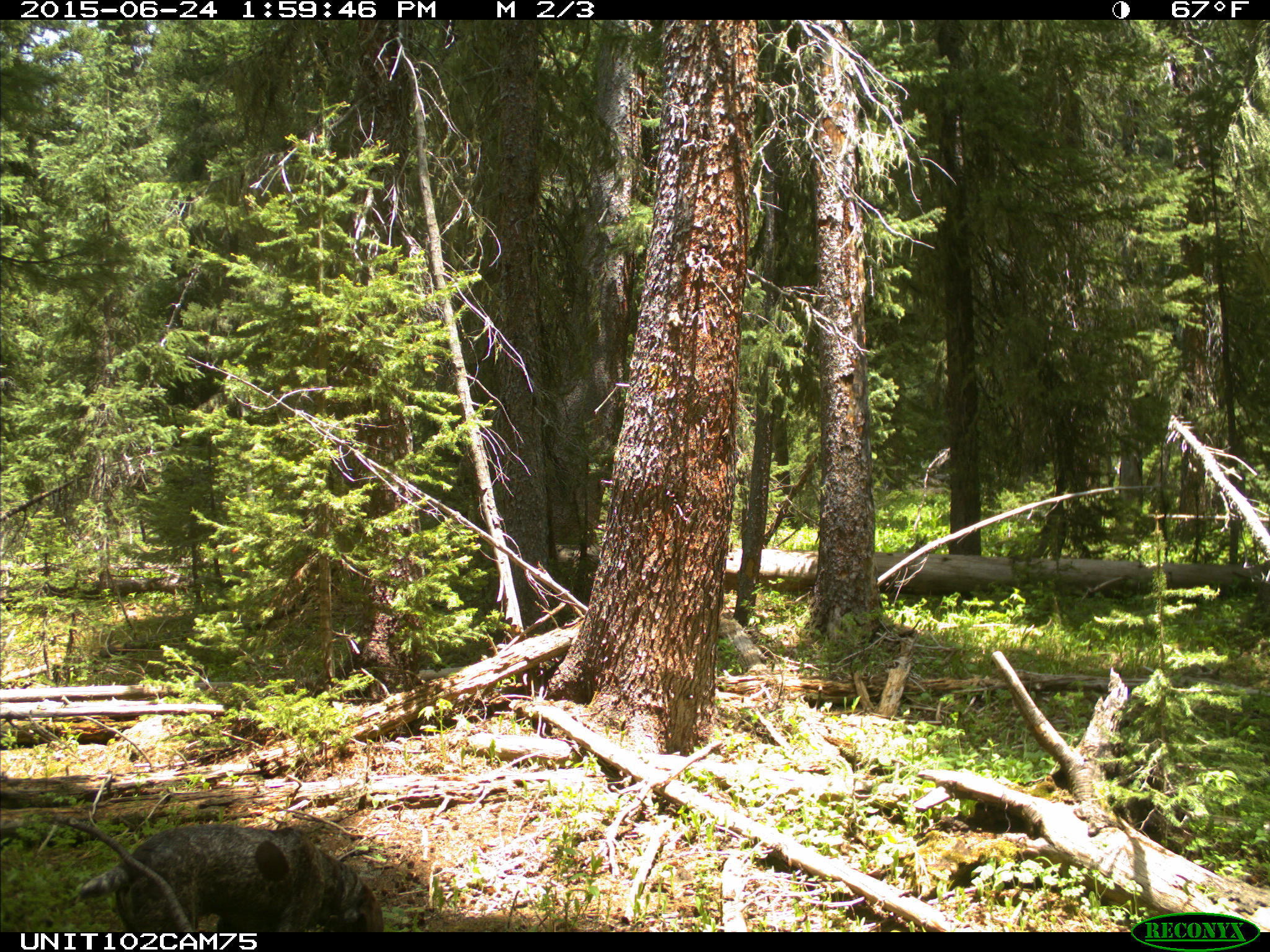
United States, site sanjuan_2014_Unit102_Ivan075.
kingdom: Animalia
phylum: Chordata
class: Mammalia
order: Carnivora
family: Canidae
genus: Canis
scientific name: Canis familiaris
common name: domestic dog